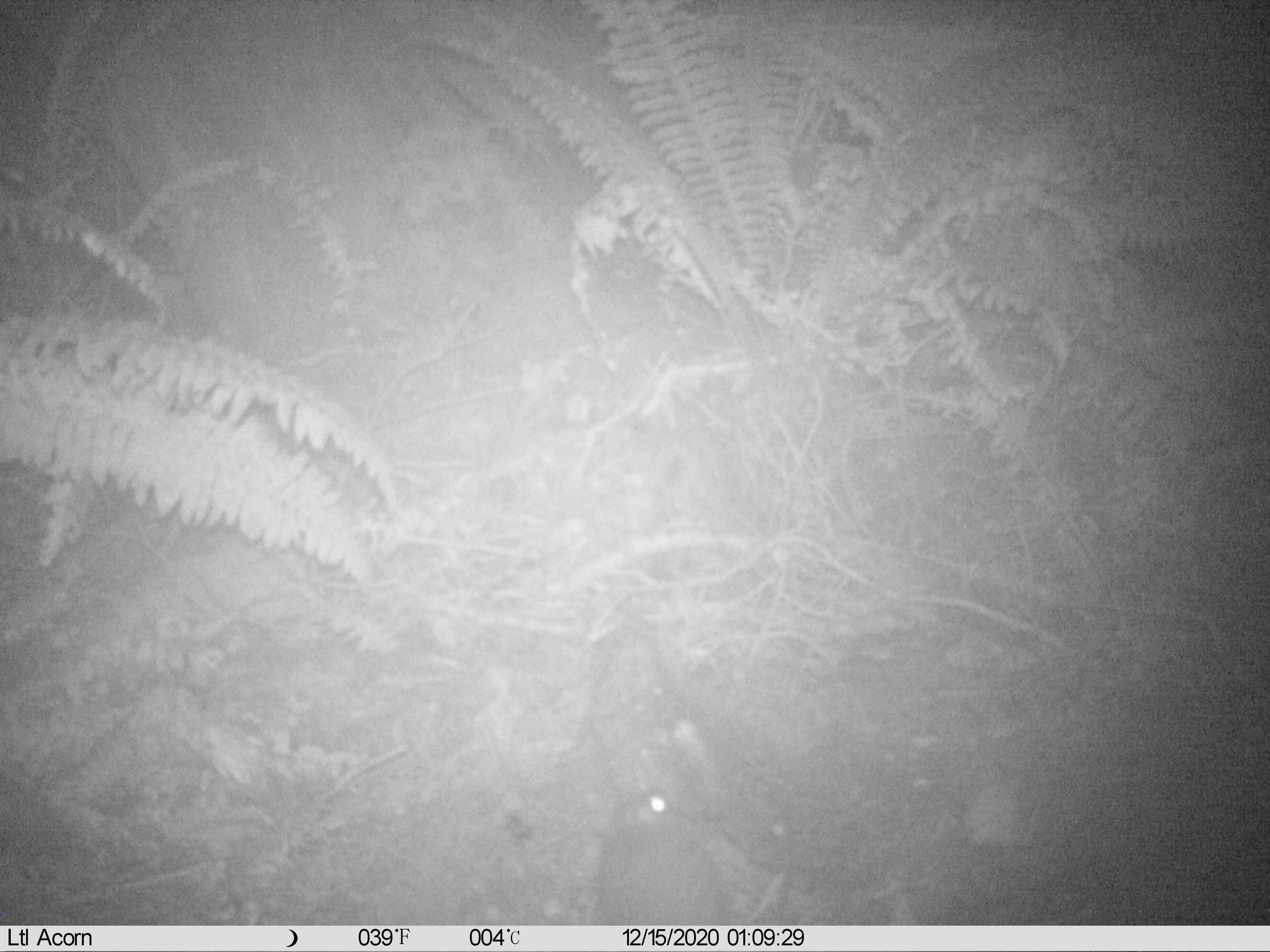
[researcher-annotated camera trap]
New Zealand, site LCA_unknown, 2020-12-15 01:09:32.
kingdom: Animalia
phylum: Chordata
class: Mammalia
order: Rodentia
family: Muridae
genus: Rattus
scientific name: Rattus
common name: rat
Rat (Rattus).